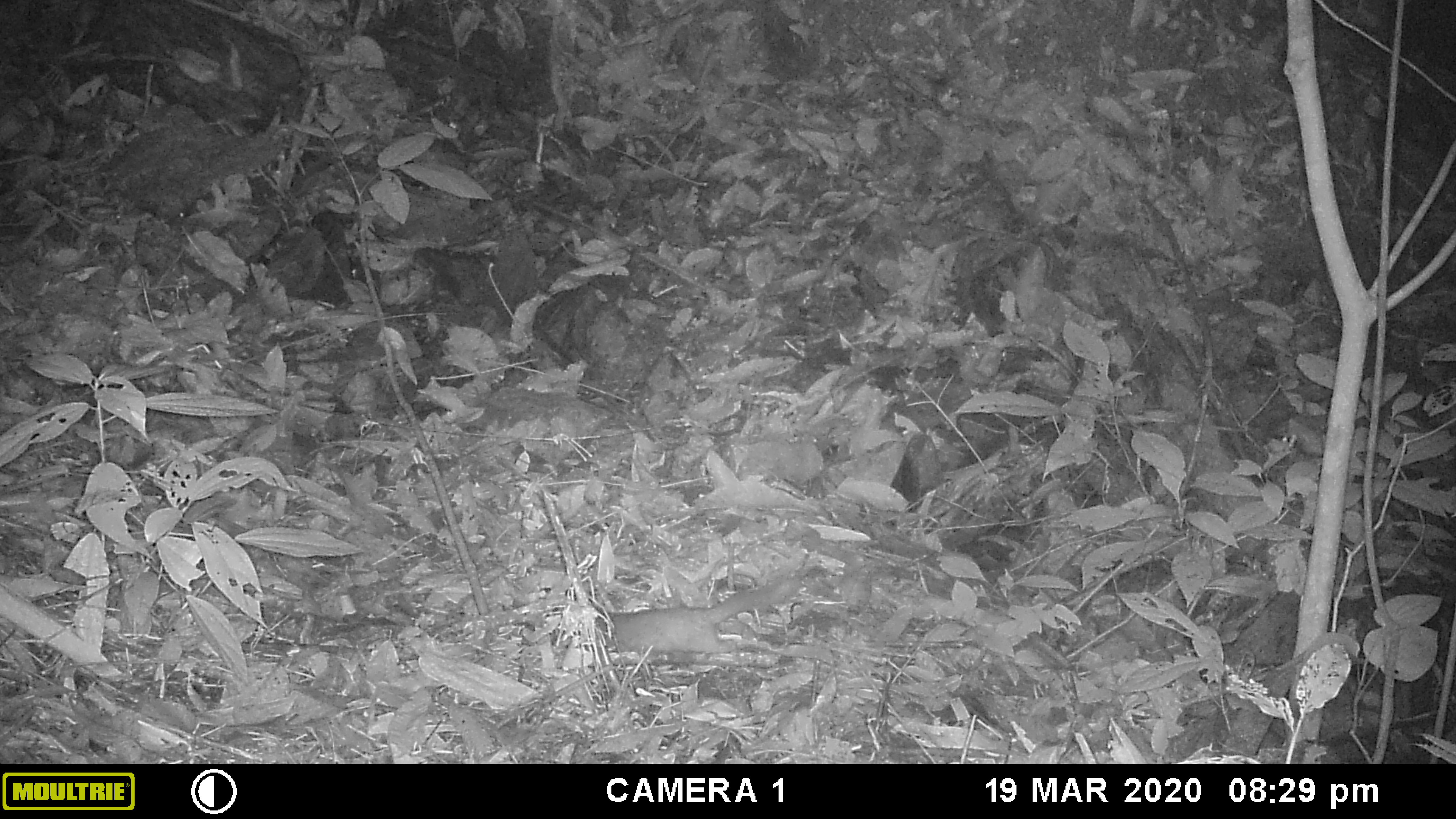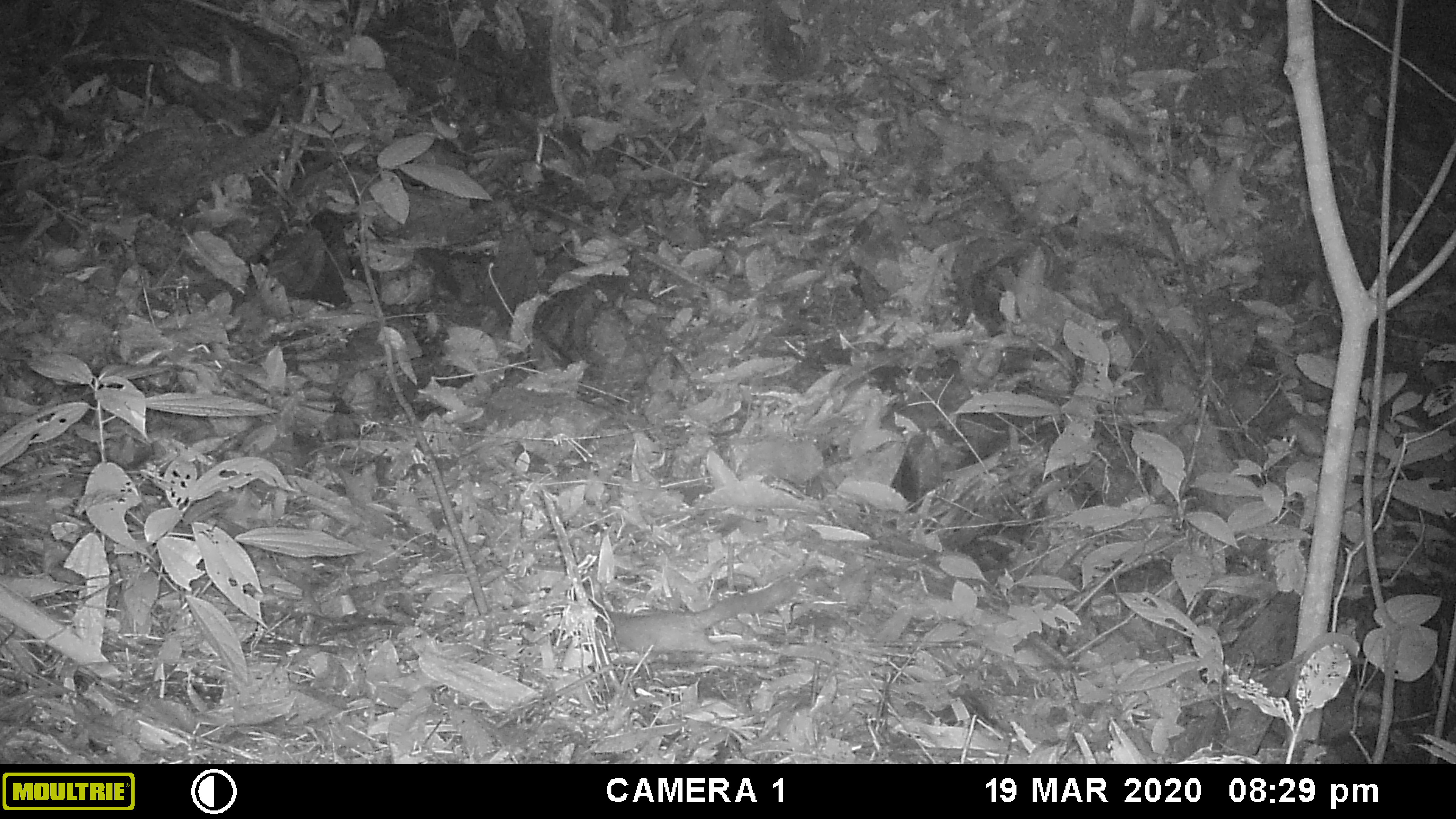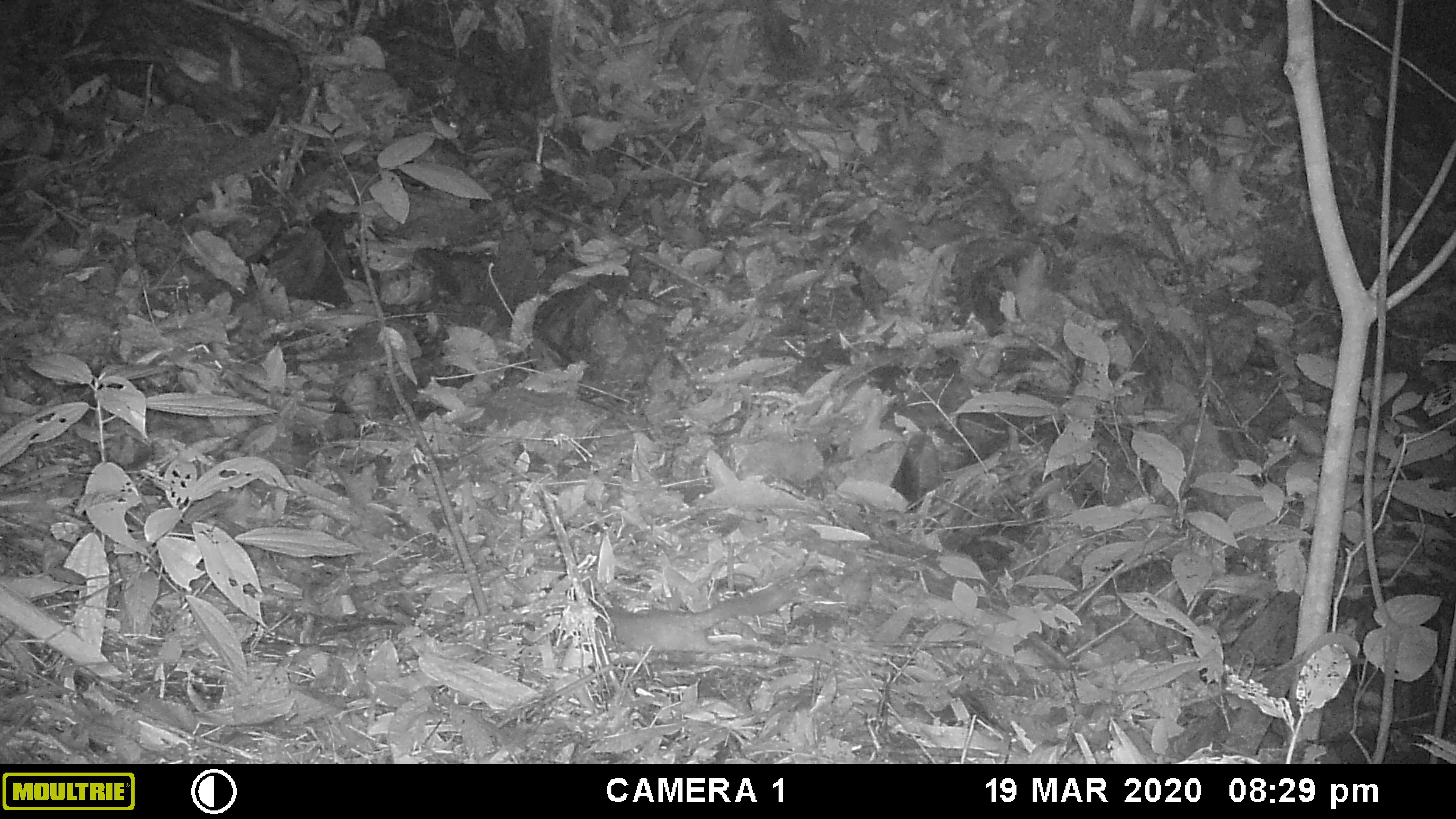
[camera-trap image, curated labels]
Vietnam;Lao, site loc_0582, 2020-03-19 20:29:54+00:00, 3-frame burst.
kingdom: Animalia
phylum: Chordata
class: Mammalia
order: Carnivora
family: Mustelidae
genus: Melogale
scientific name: Melogale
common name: ferret badger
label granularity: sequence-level